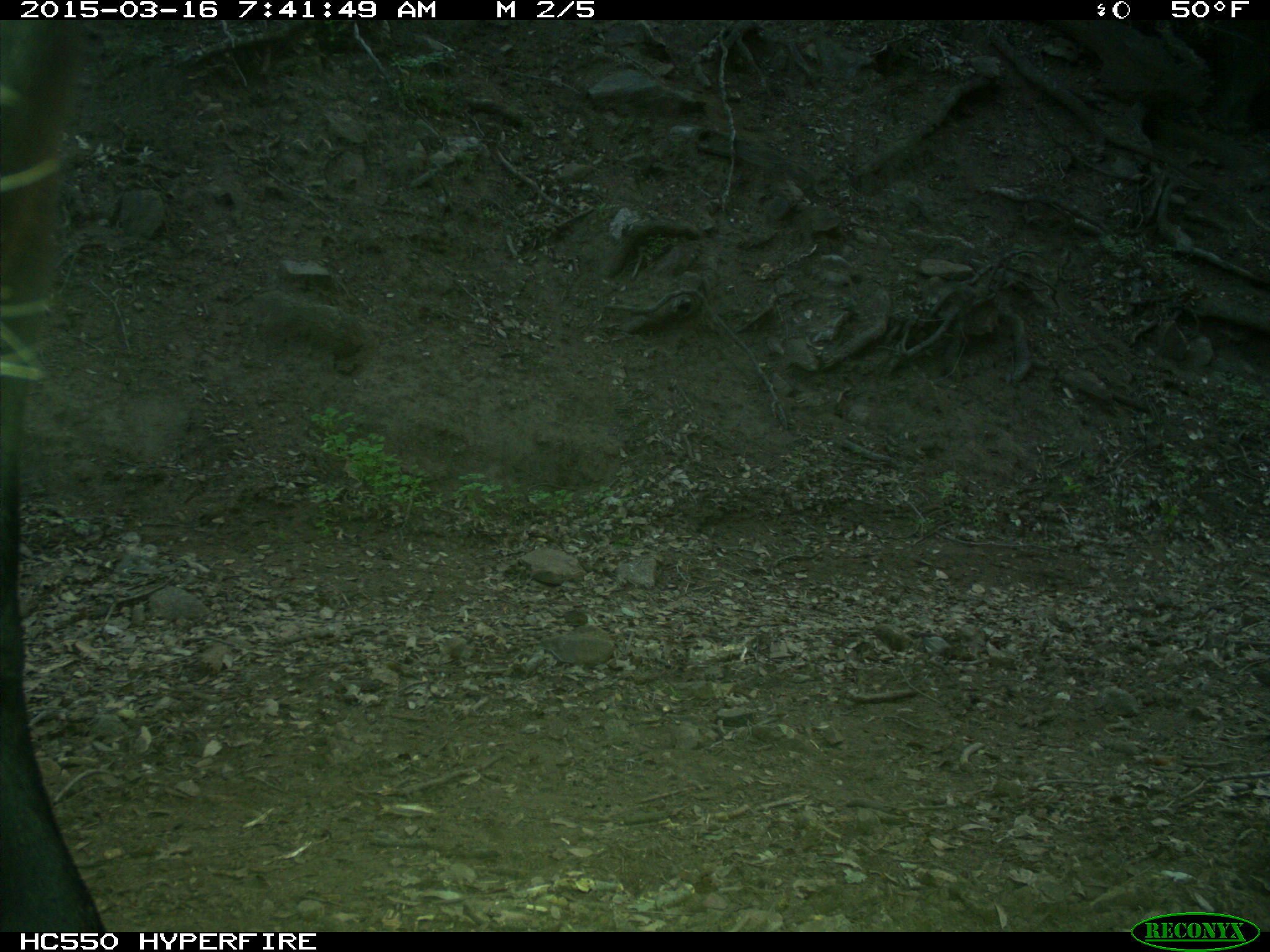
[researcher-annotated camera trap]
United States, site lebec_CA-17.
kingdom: Animalia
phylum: Chordata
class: Mammalia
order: Artiodactyla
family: Bovidae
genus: Bos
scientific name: Bos taurus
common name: domestic cow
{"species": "Bos taurus (domestic cow)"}